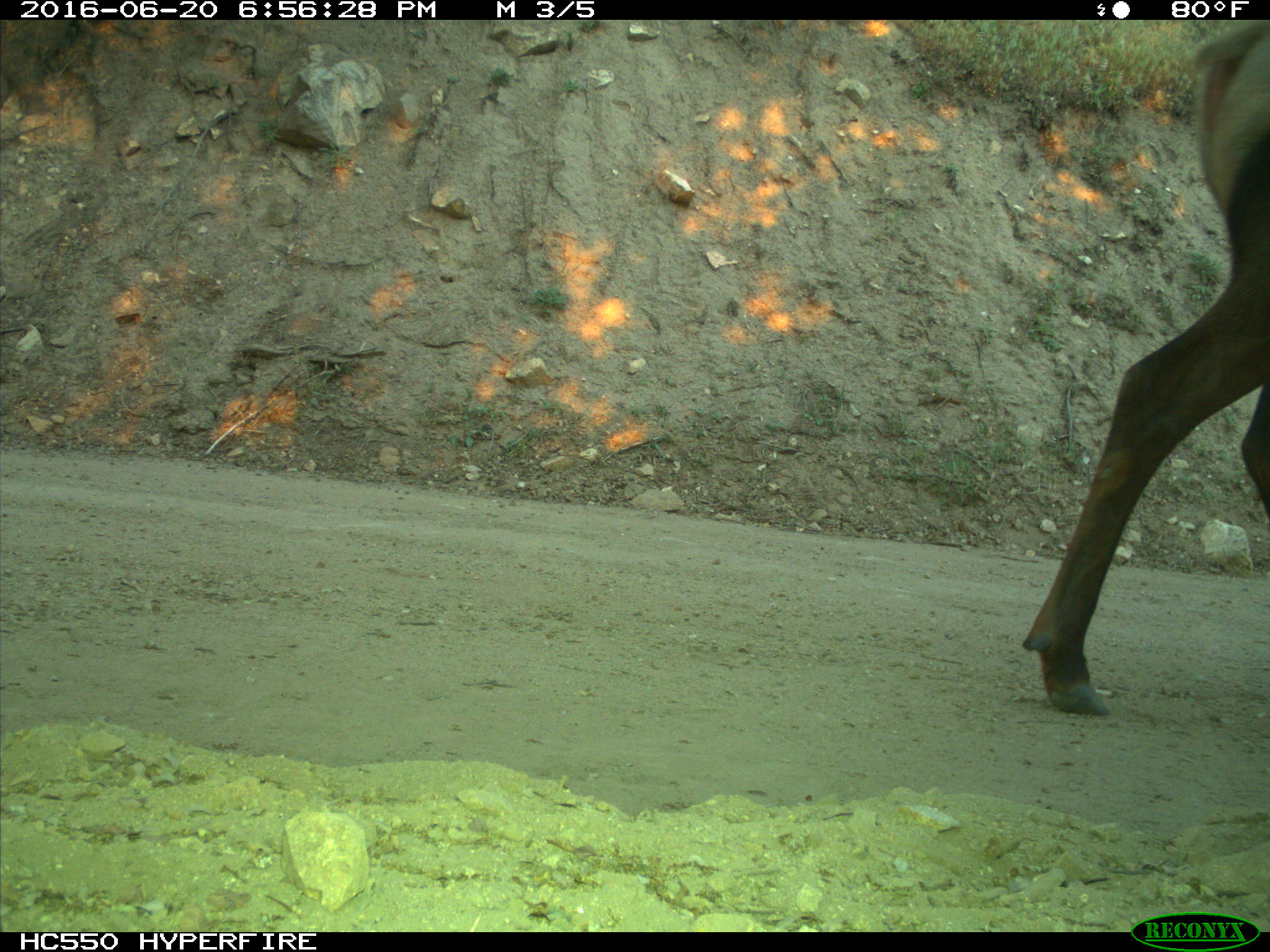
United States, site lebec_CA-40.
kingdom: Animalia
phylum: Chordata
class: Mammalia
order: Artiodactyla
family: Cervidae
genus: Cervus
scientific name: Cervus canadensis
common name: elk